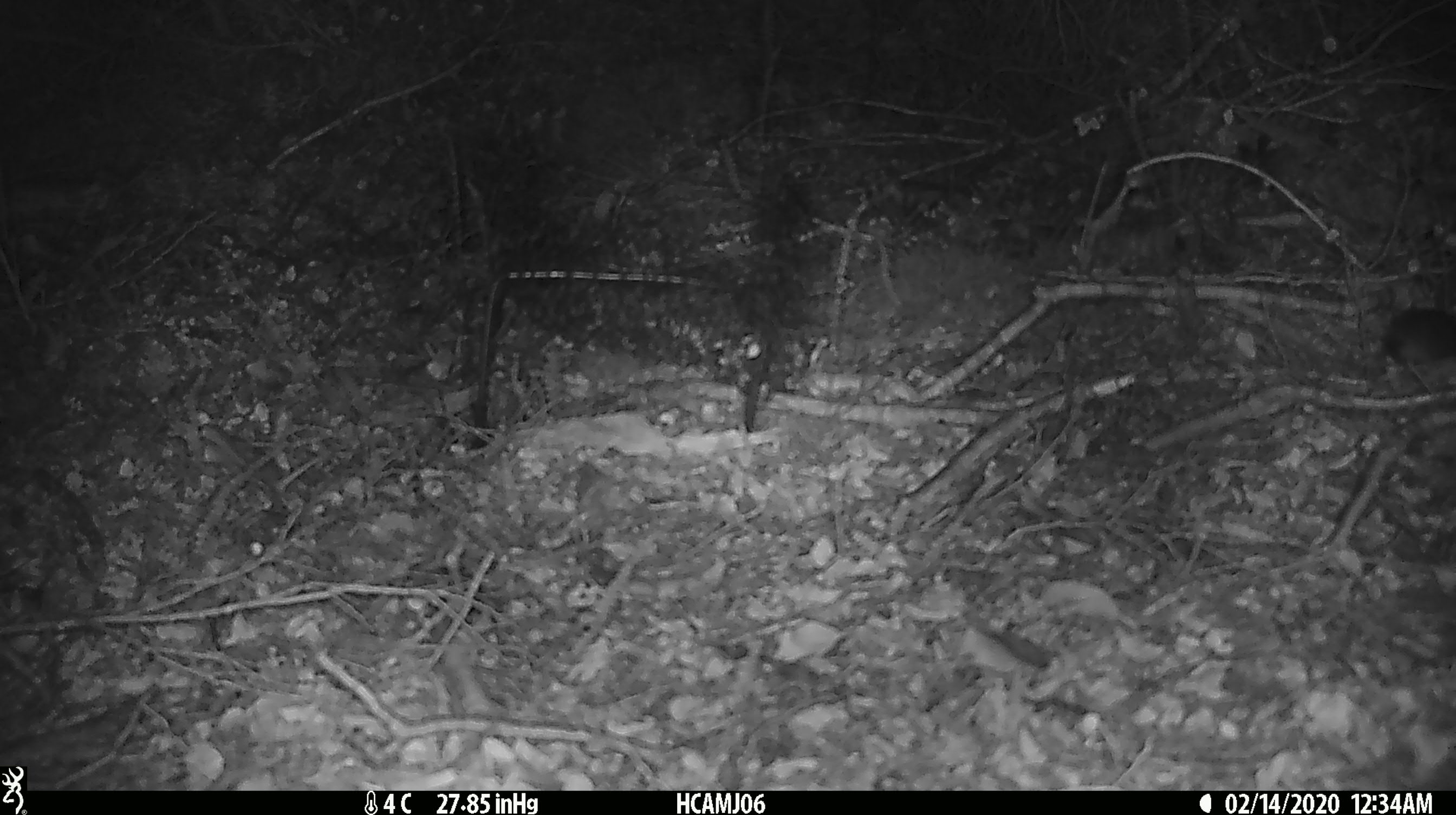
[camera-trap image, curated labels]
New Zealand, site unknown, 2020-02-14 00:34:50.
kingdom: Animalia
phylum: Chordata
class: Mammalia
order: Rodentia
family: Muridae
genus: Mus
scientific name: Mus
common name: mouse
Mouse (Mus).